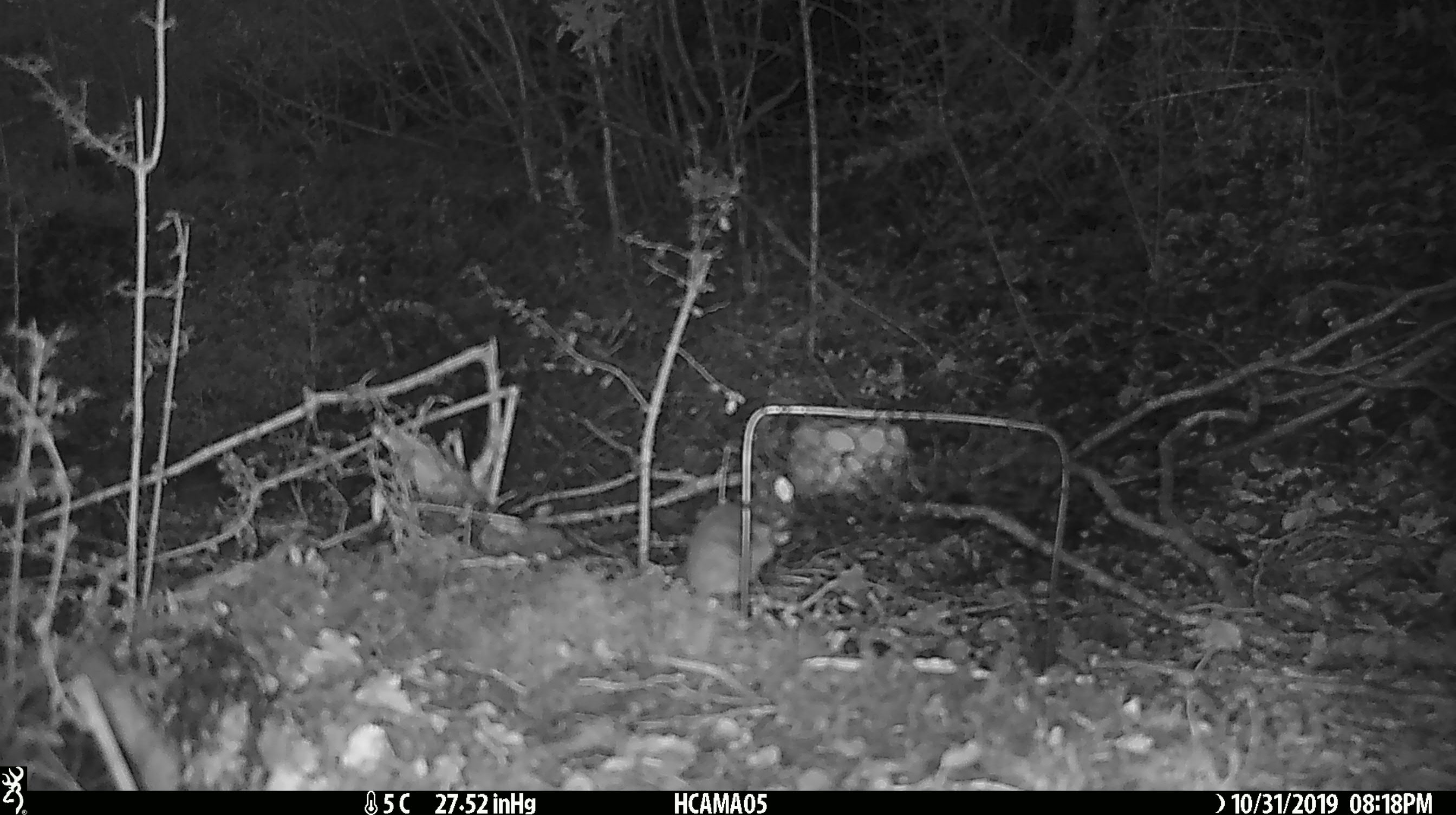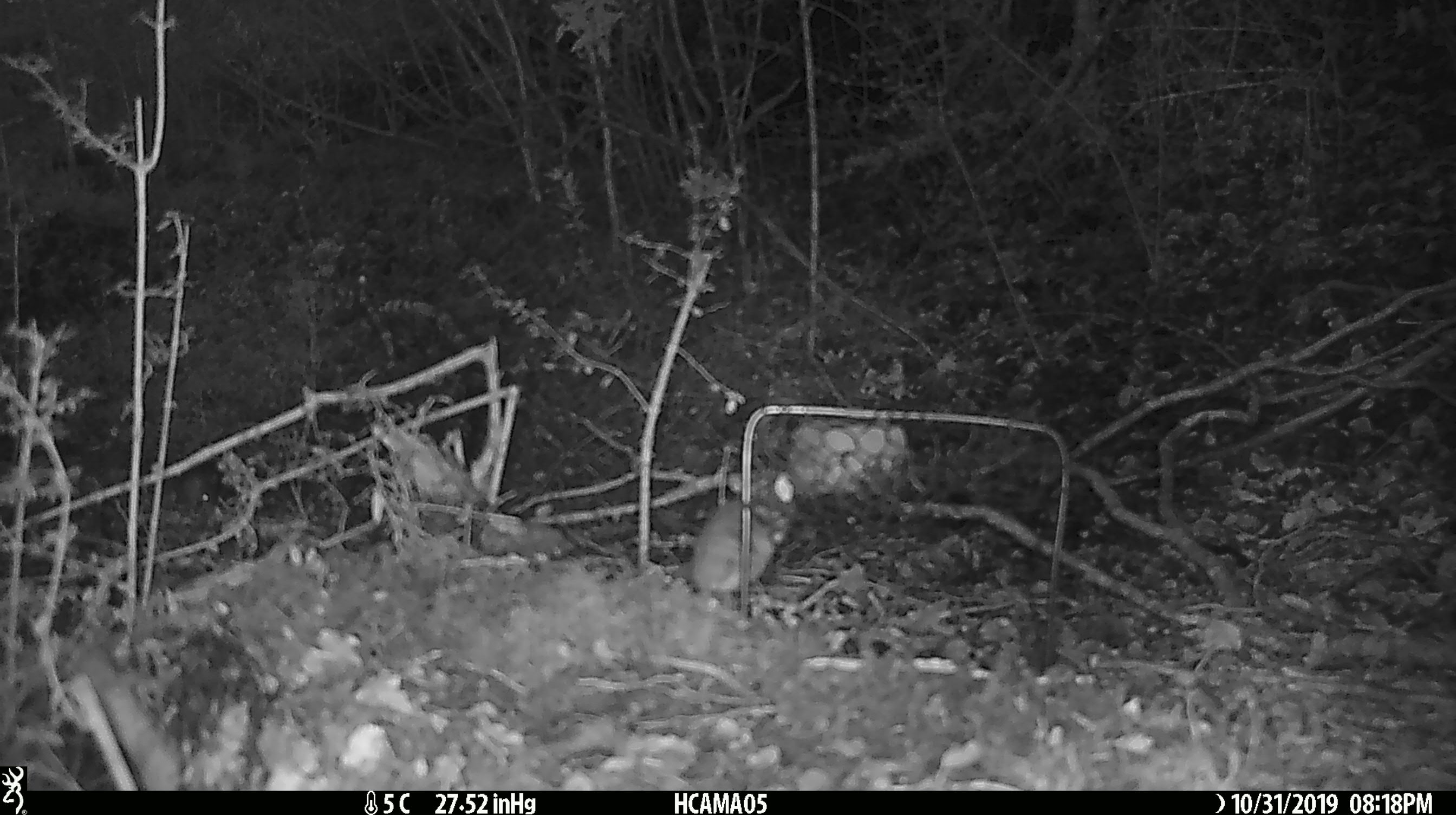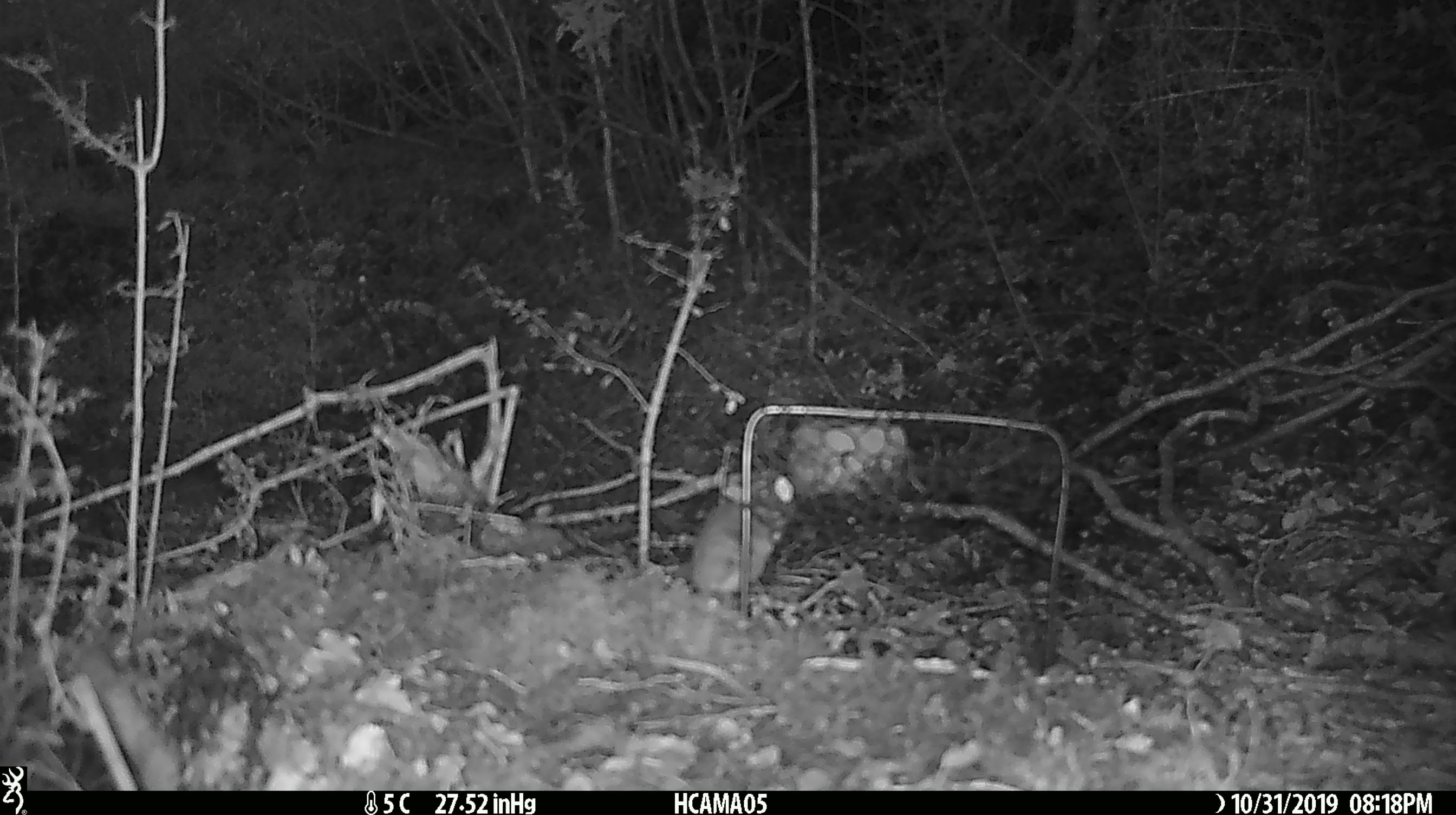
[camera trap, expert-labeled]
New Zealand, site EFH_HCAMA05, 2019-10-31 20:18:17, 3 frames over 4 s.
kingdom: Animalia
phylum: Chordata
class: Mammalia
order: Rodentia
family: Muridae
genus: Mus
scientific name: Mus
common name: mouse